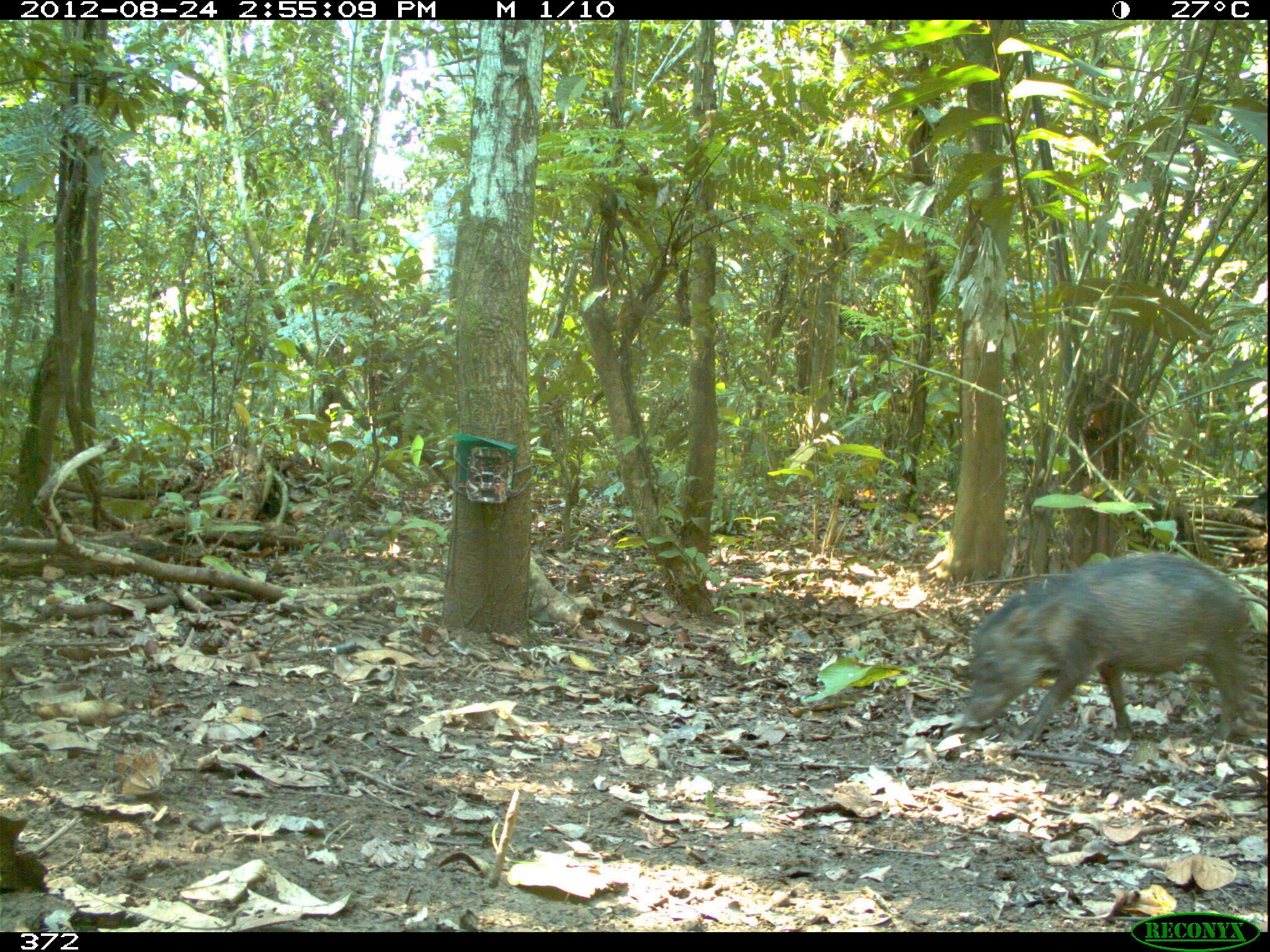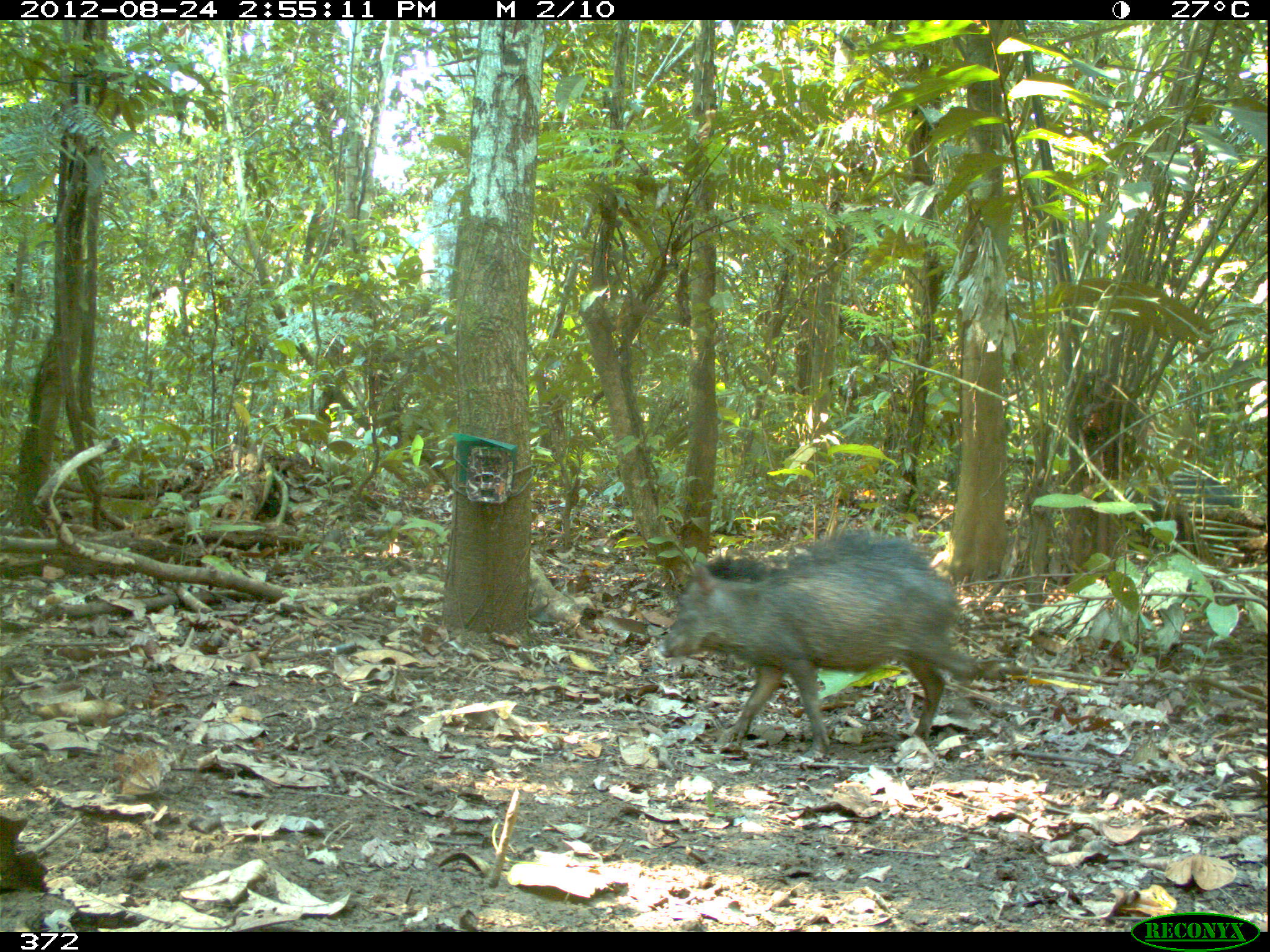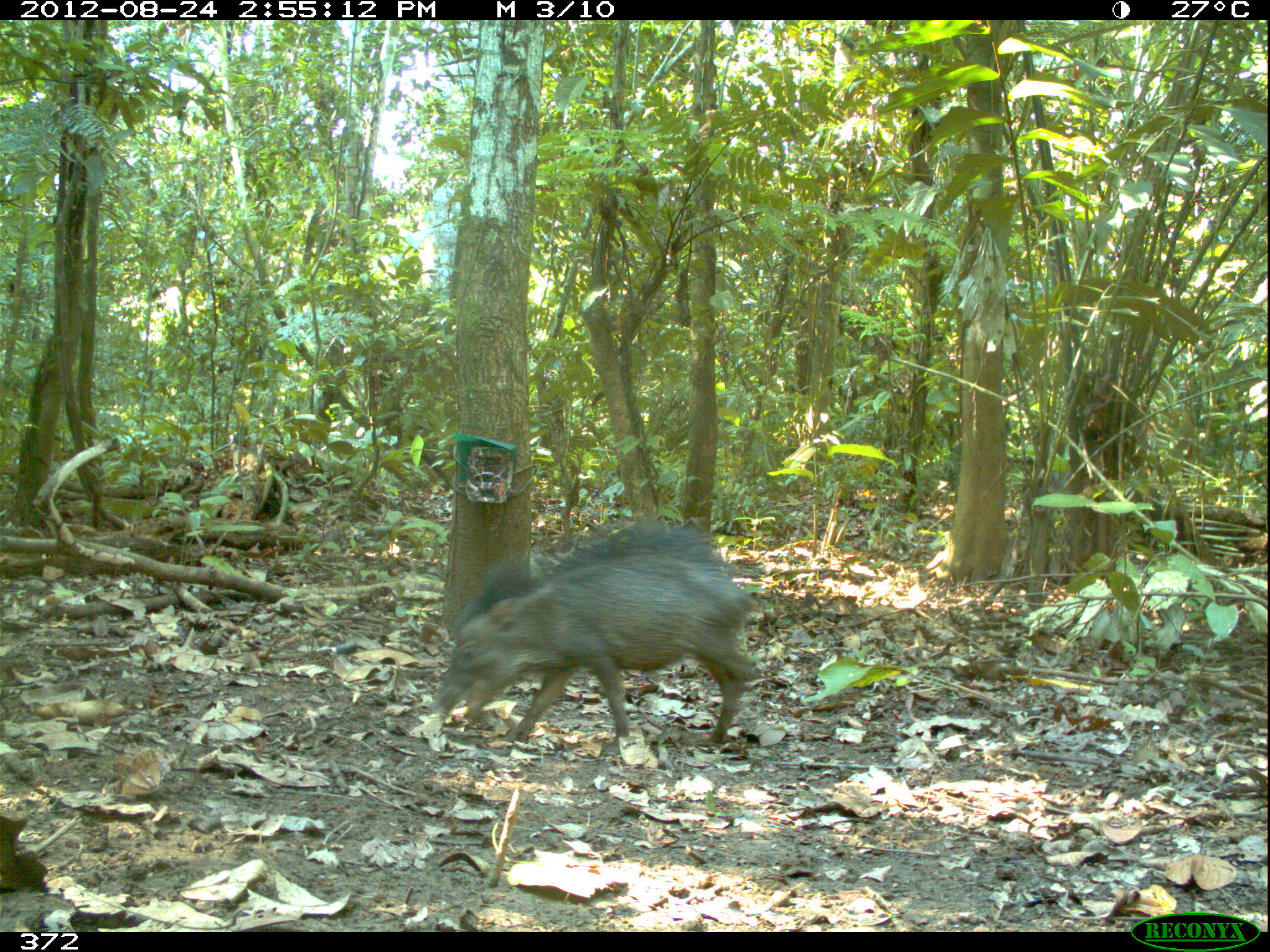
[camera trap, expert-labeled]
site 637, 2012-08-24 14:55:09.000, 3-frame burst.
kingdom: Animalia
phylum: Chordata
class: Mammalia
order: Artiodactyla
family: Tayassuidae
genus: Tayassu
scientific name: Tayassu pecari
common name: white-lipped peccary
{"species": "Tayassu pecari (white-lipped peccary)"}